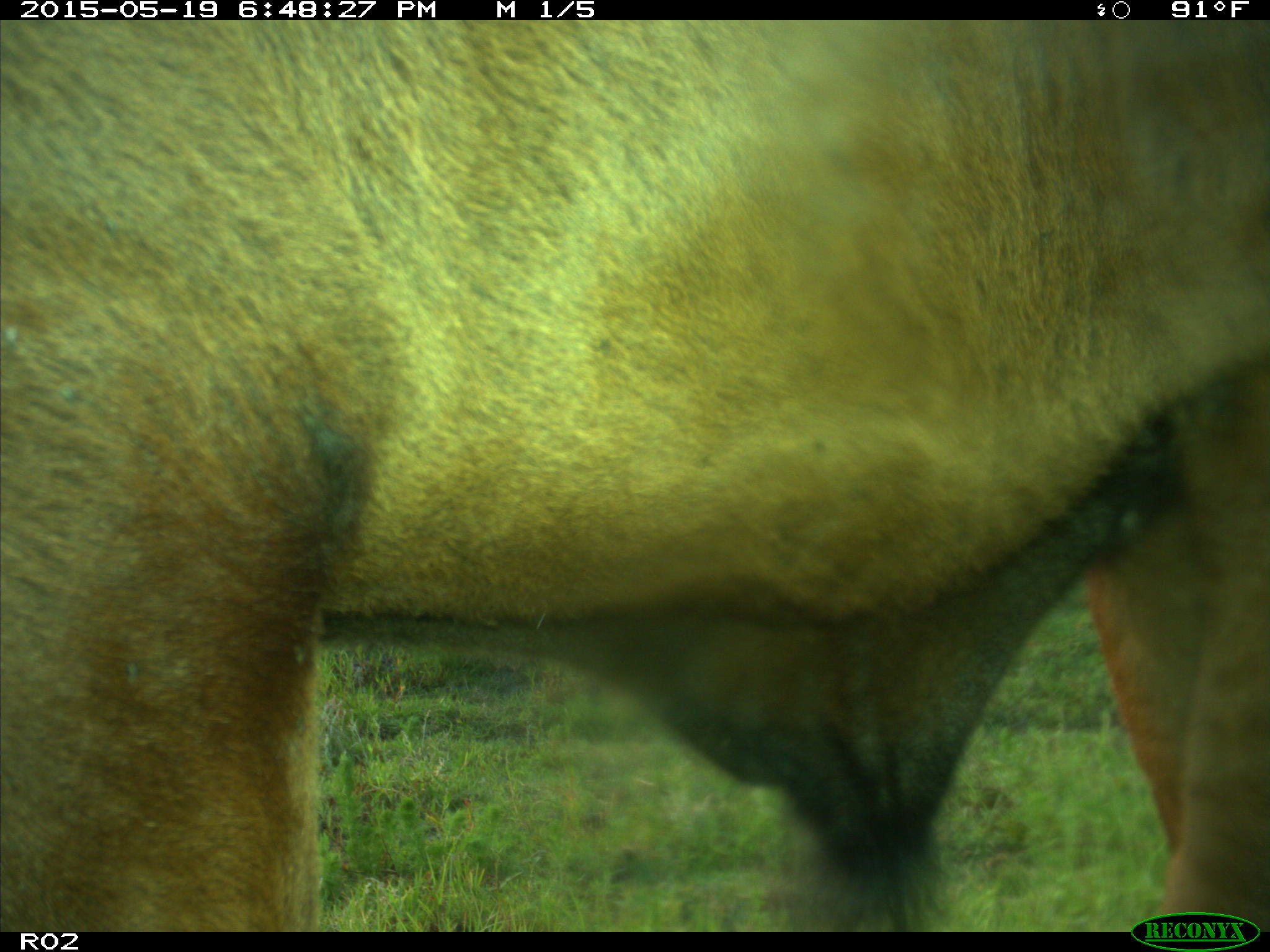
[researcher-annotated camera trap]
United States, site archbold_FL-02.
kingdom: Animalia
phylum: Chordata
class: Mammalia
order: Artiodactyla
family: Bovidae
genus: Bos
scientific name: Bos taurus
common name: domestic cow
Bos taurus (domestic cow).